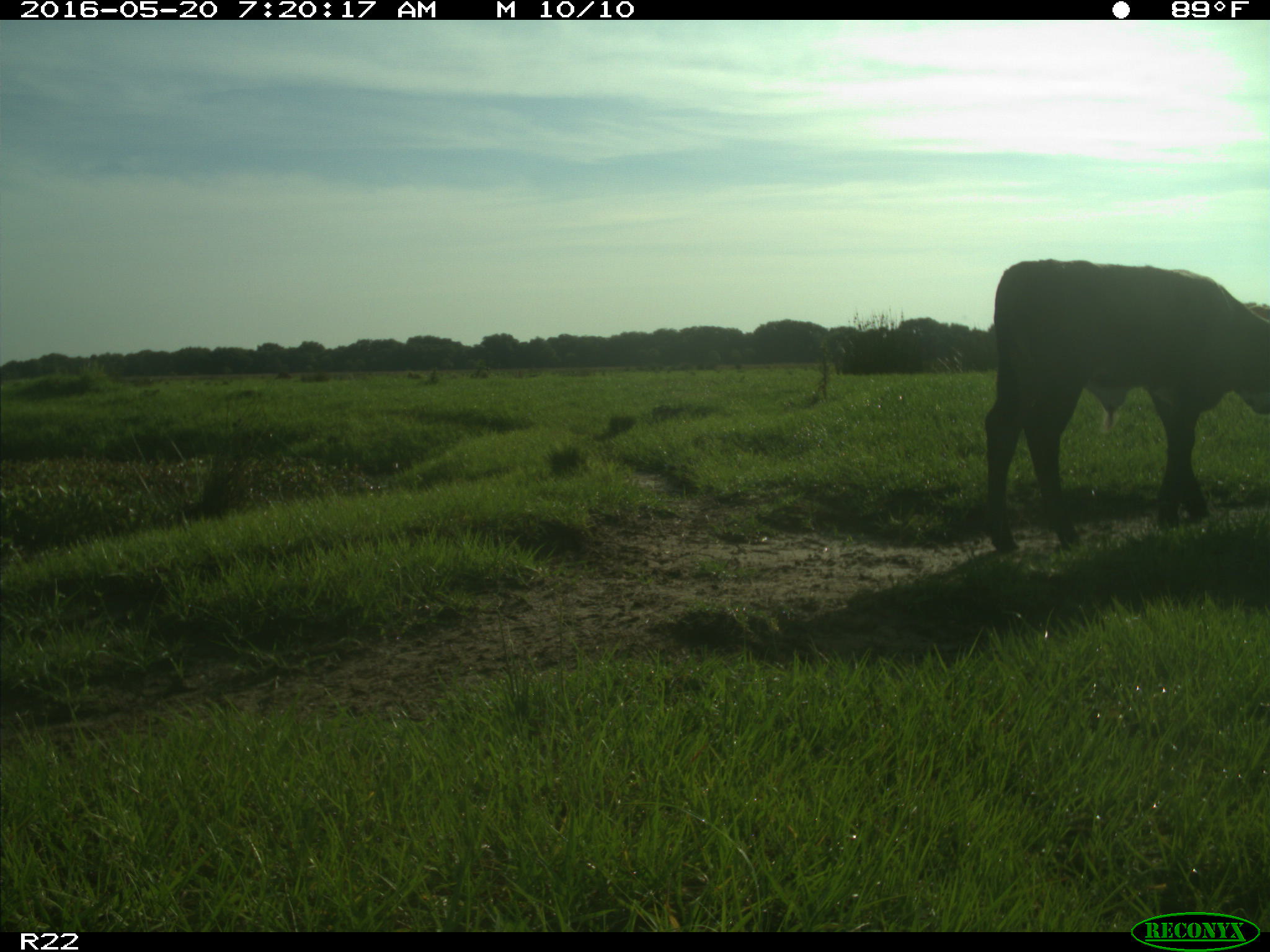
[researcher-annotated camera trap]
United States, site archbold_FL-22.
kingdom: Animalia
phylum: Chordata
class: Mammalia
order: Artiodactyla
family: Bovidae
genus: Bos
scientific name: Bos taurus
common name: domestic cow